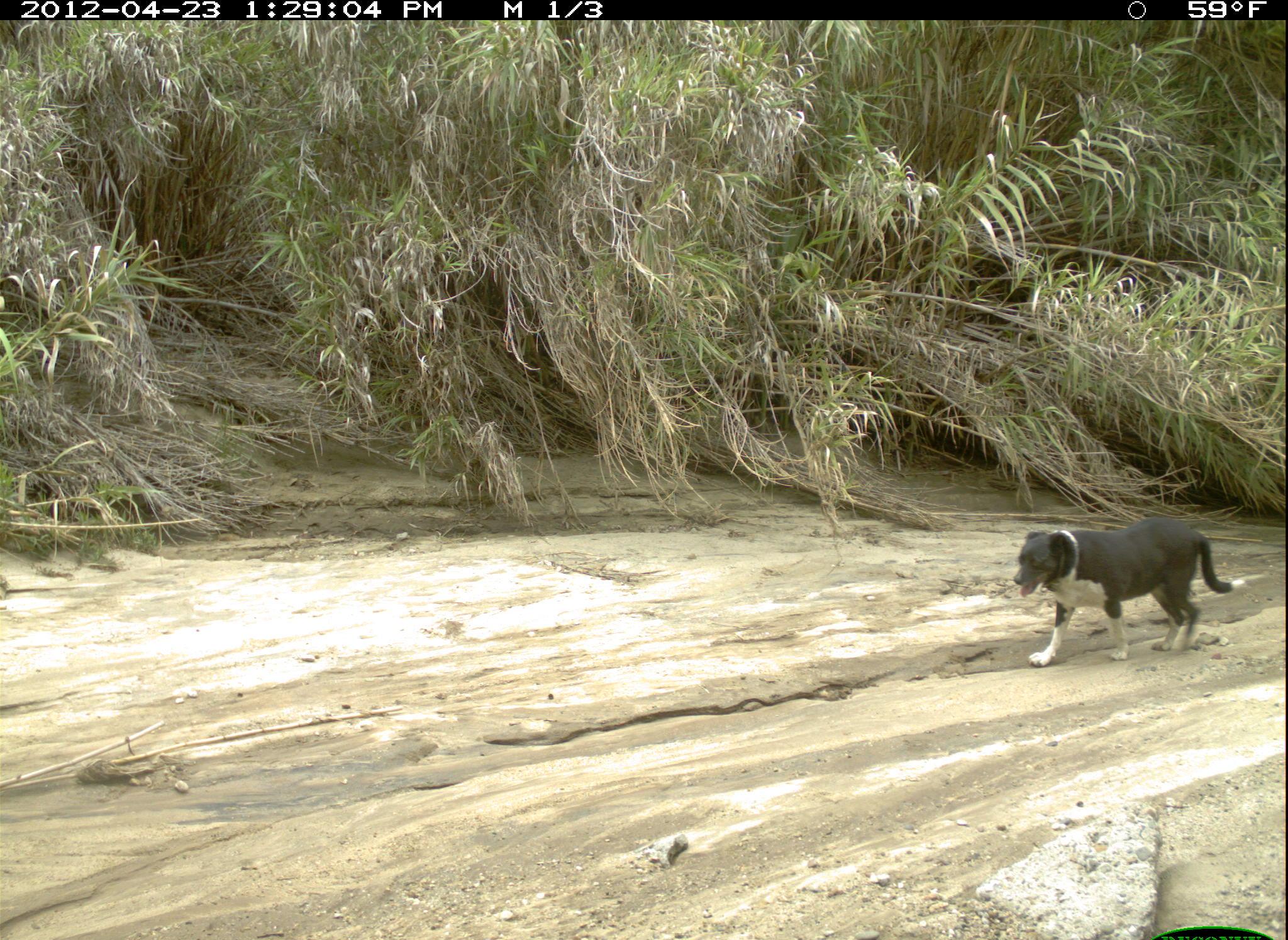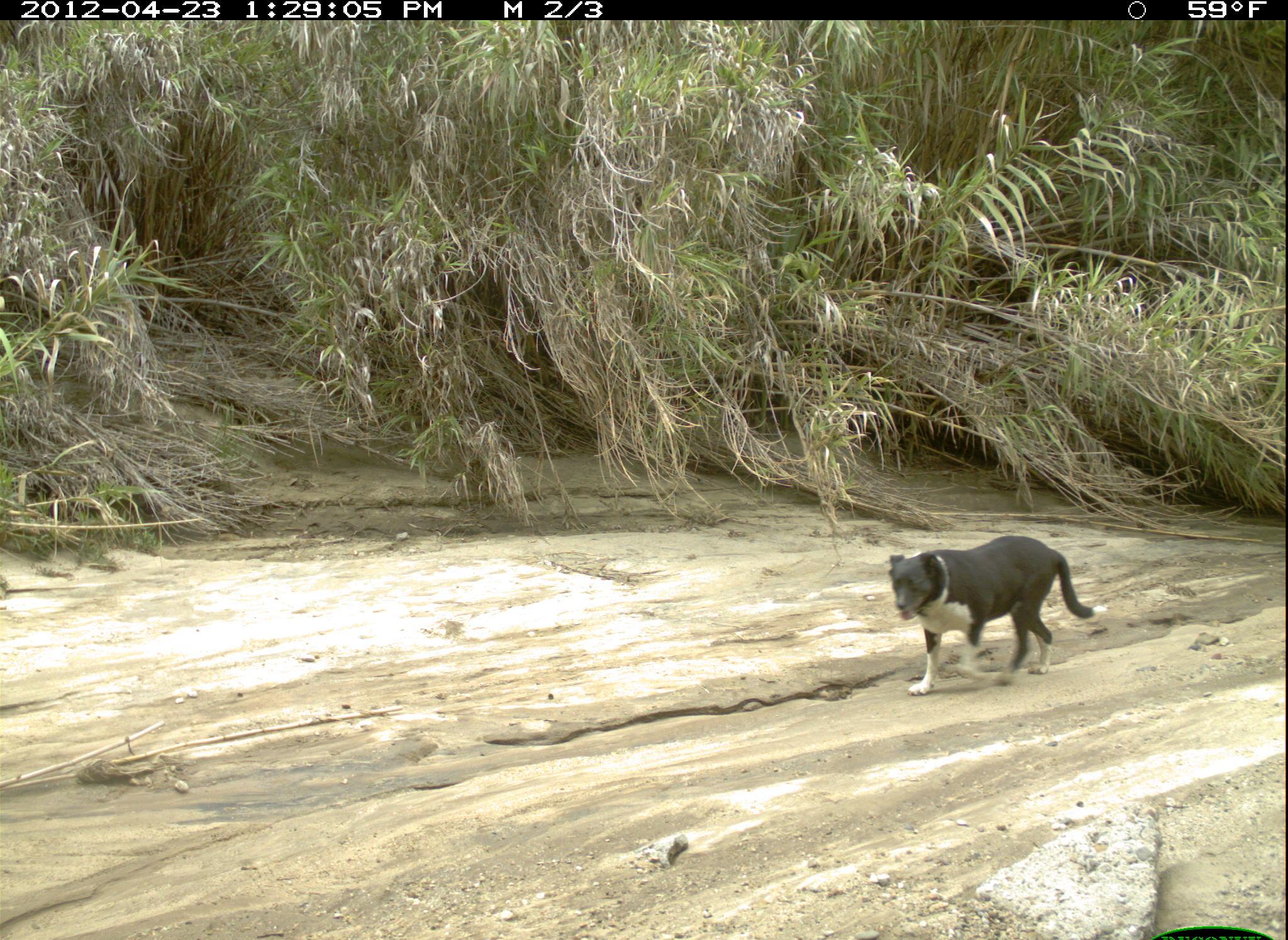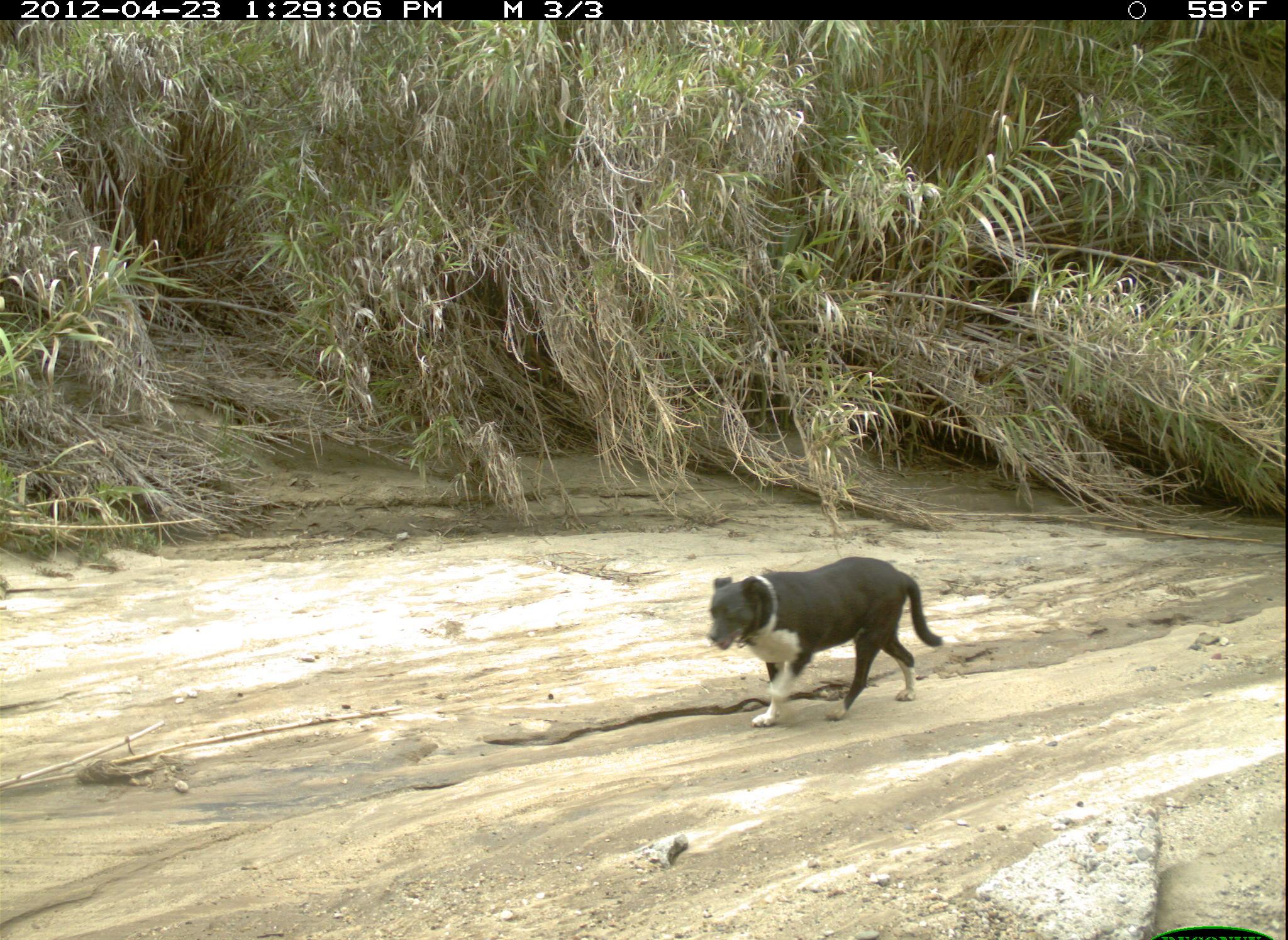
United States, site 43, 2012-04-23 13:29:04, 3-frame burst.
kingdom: Animalia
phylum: Chordata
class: Mammalia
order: Carnivora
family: Canidae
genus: Canis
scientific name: Canis familiaris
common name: domestic dog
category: dog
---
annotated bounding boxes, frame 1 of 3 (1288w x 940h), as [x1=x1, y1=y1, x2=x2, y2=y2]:
dog: [x1=1011, y1=507, x2=1254, y2=683]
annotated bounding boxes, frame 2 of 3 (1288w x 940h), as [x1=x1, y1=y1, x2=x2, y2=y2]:
dog: [x1=873, y1=522, x2=1111, y2=720]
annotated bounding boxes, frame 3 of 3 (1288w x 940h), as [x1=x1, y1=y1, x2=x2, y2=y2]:
dog: [x1=692, y1=544, x2=952, y2=743]